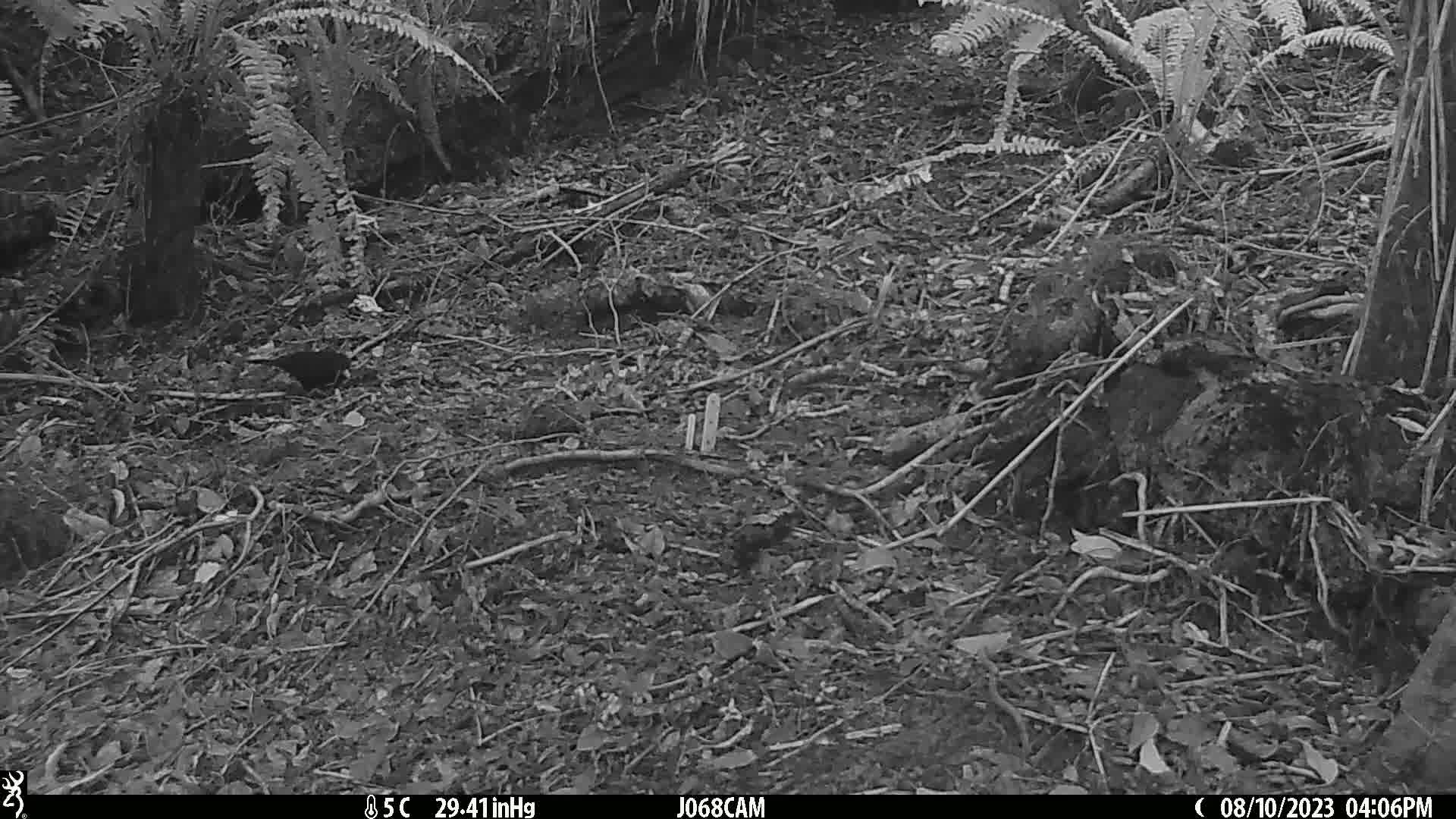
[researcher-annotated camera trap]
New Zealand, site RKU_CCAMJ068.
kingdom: Animalia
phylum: Chordata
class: Aves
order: Passeriformes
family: Turdidae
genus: Turdus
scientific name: Turdus merula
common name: eurasian blackbird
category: blackbird